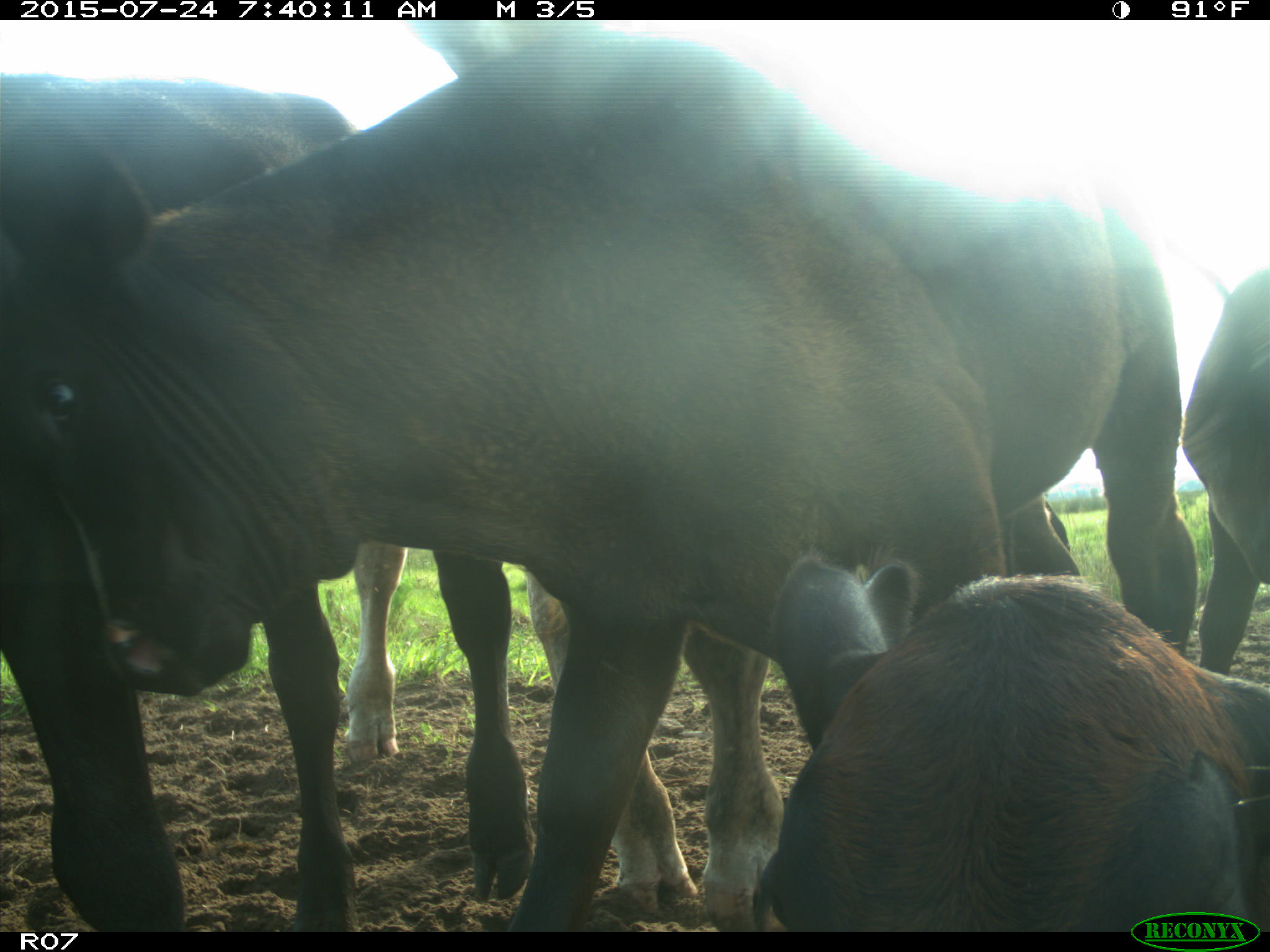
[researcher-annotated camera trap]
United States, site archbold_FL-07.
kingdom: Animalia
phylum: Chordata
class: Mammalia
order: Artiodactyla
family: Bovidae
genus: Bos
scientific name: Bos taurus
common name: domestic cow